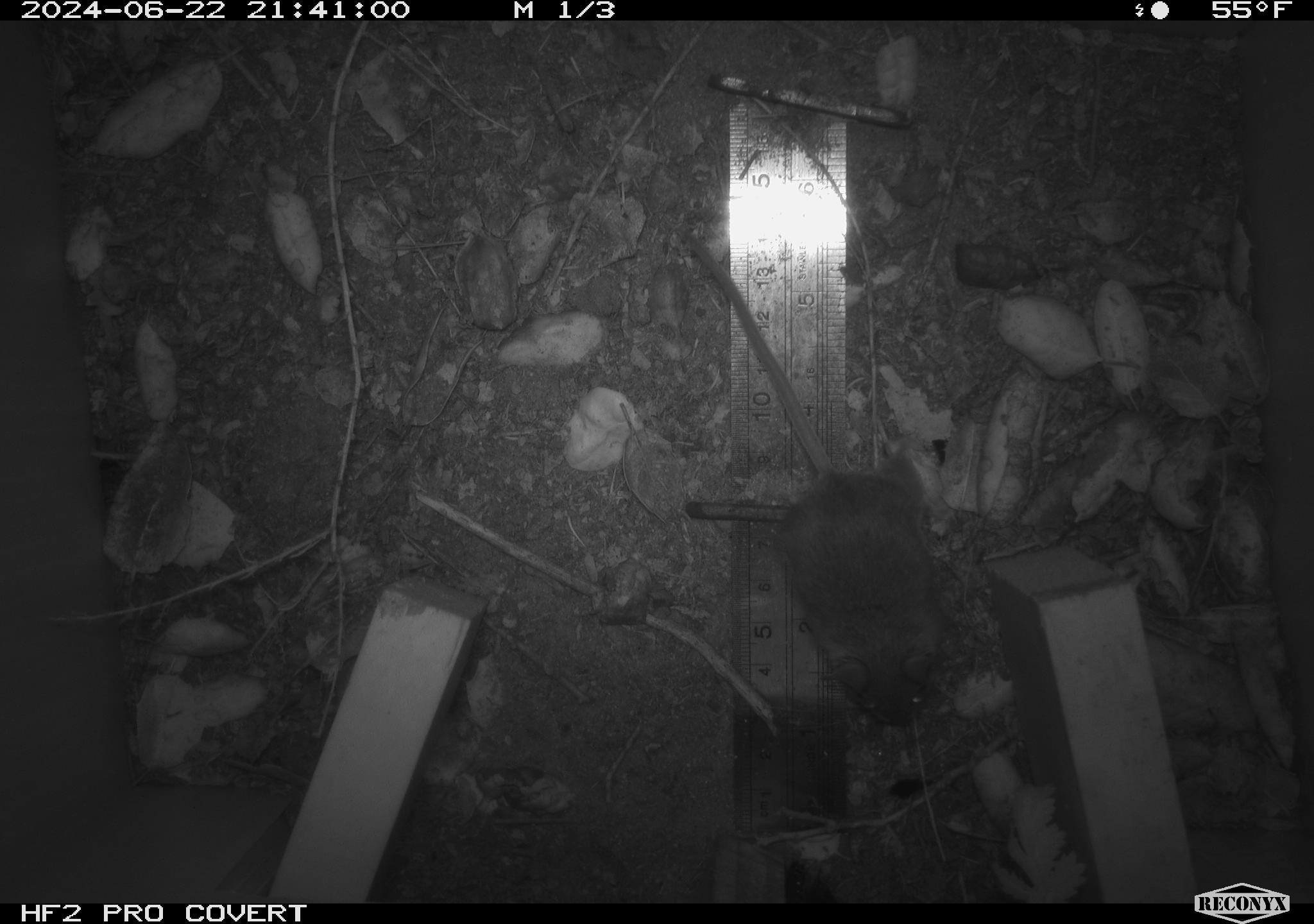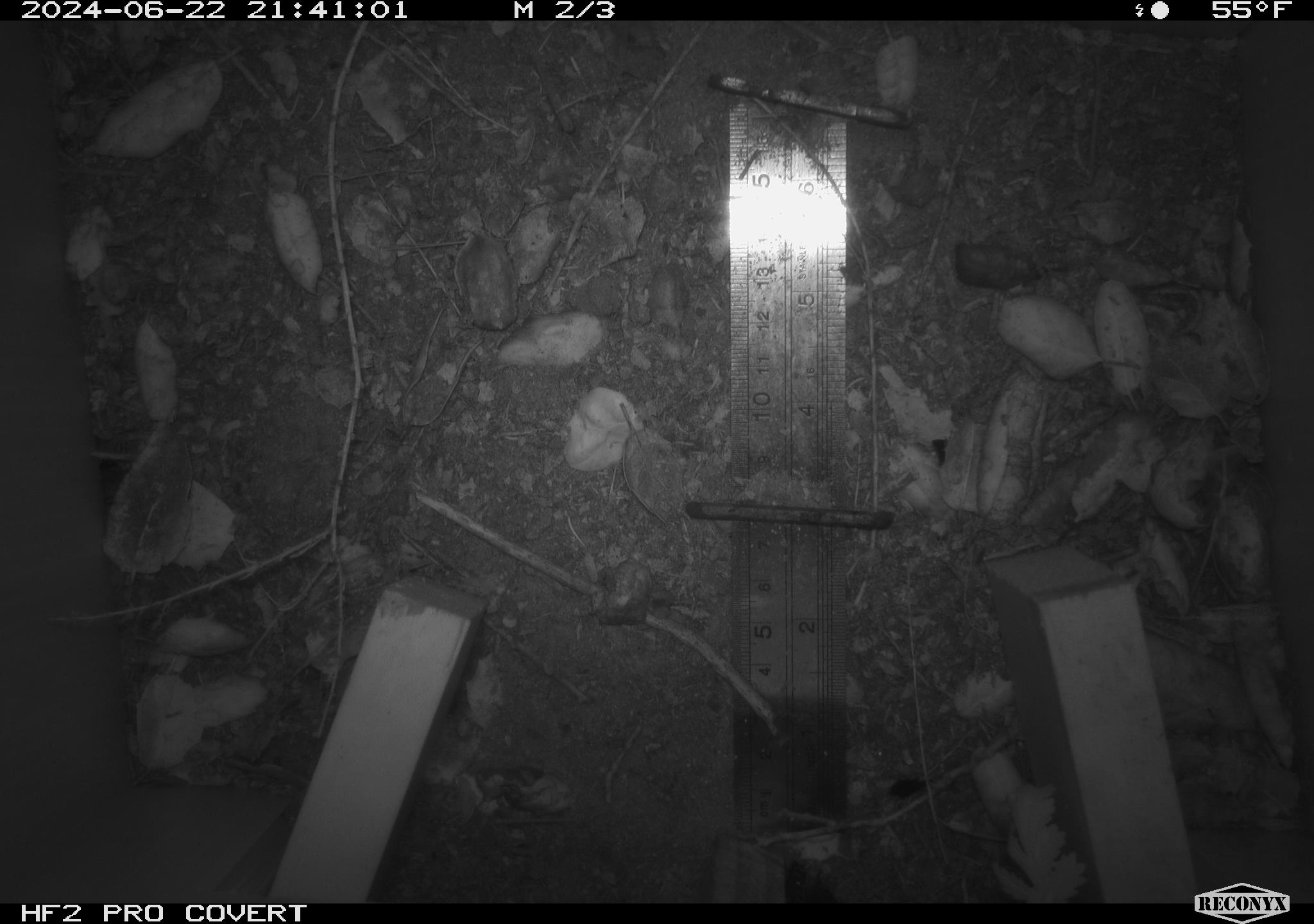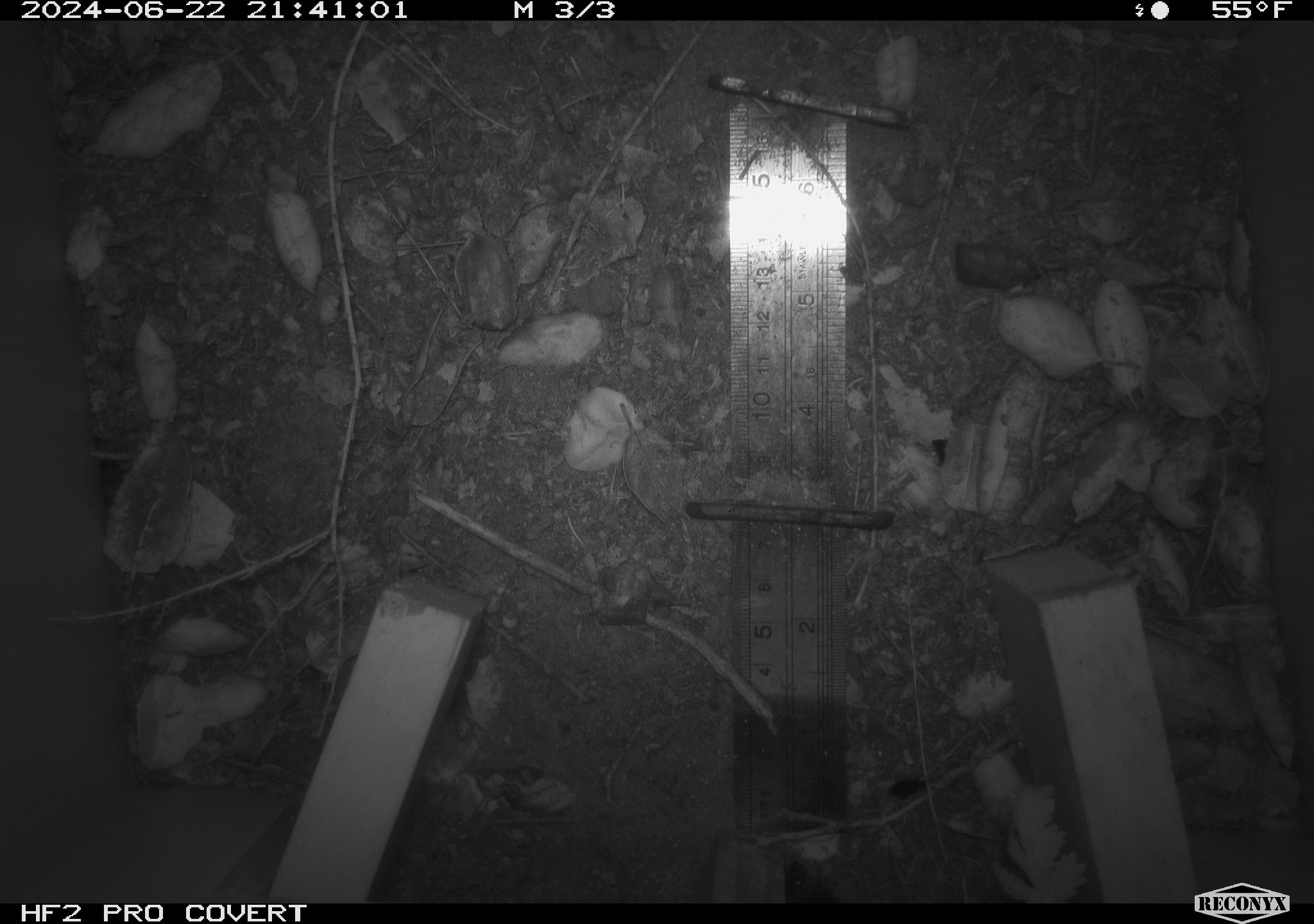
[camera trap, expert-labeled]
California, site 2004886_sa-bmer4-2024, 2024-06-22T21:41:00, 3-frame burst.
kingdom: Animalia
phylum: Chordata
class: Mammalia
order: Rodentia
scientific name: Rodentia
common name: woodrat or rat or mouse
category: woodrat or rat or mouse species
Woodrat or rat or mouse species (woodrat or rat or mouse) (Rodentia).